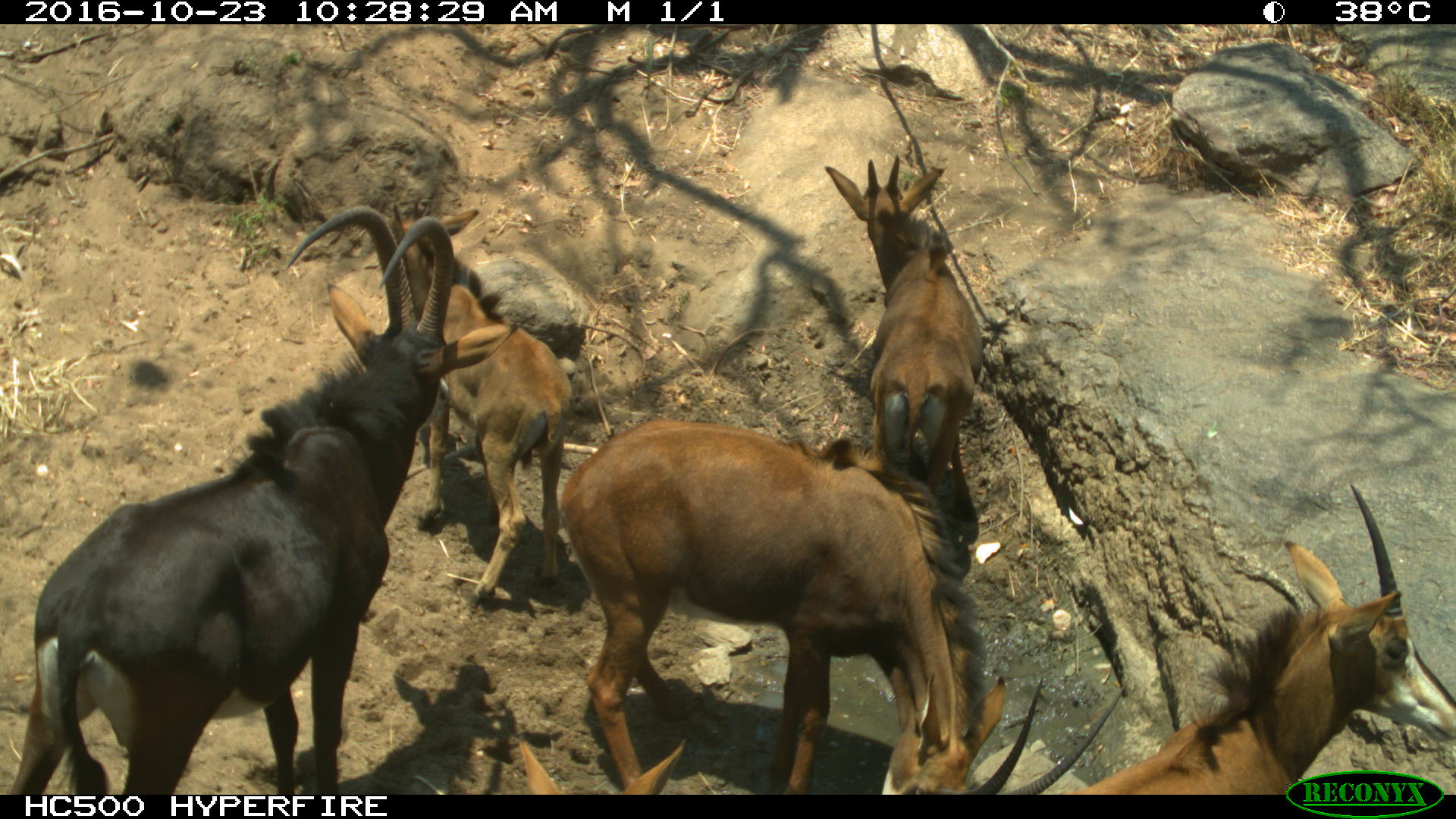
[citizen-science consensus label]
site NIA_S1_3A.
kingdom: Animalia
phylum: Chordata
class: Mammalia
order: Artiodactyla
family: Bovidae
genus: Hippotragus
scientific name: Hippotragus niger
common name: sable antelope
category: sable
Sable (sable antelope) (Hippotragus niger), count 5. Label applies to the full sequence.